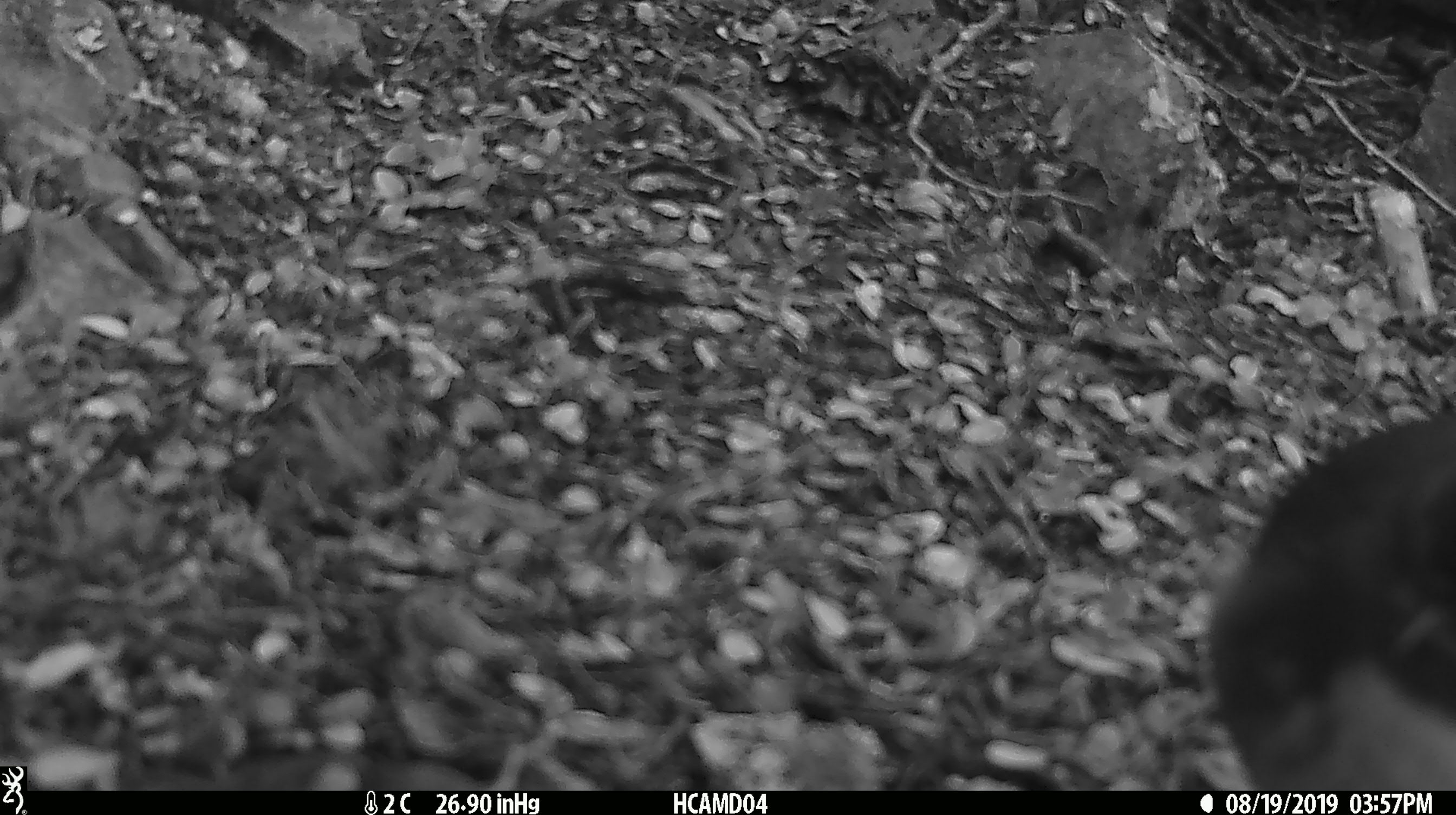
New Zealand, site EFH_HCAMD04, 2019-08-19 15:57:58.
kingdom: Animalia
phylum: Chordata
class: Aves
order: Passeriformes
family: Petroicidae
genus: Petroica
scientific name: Petroica australis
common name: new zealand robin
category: robin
Robin (new zealand robin) (Petroica australis).